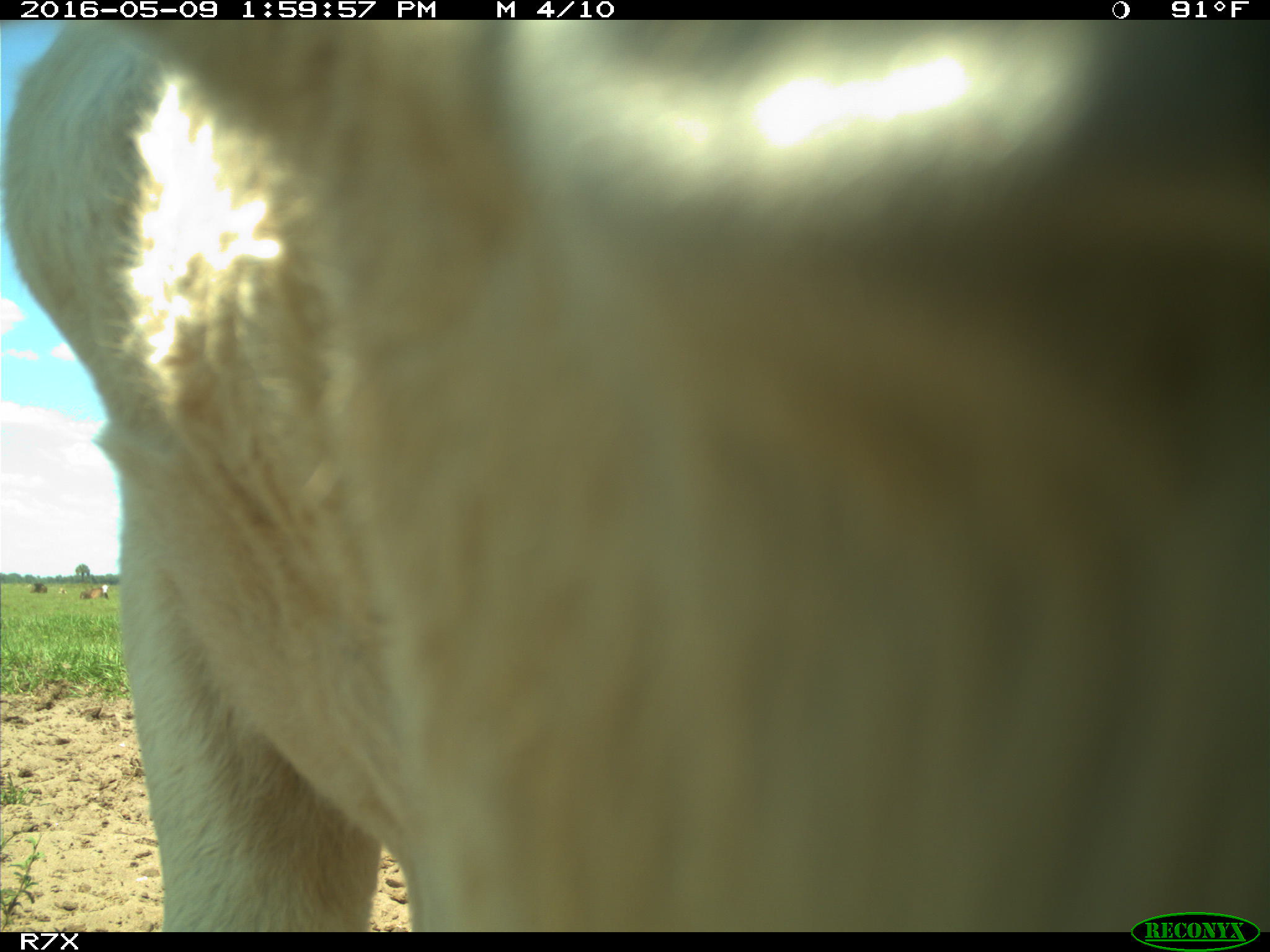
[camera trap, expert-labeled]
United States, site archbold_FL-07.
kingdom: Animalia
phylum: Chordata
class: Mammalia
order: Artiodactyla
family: Bovidae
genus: Bos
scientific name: Bos taurus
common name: domestic cow